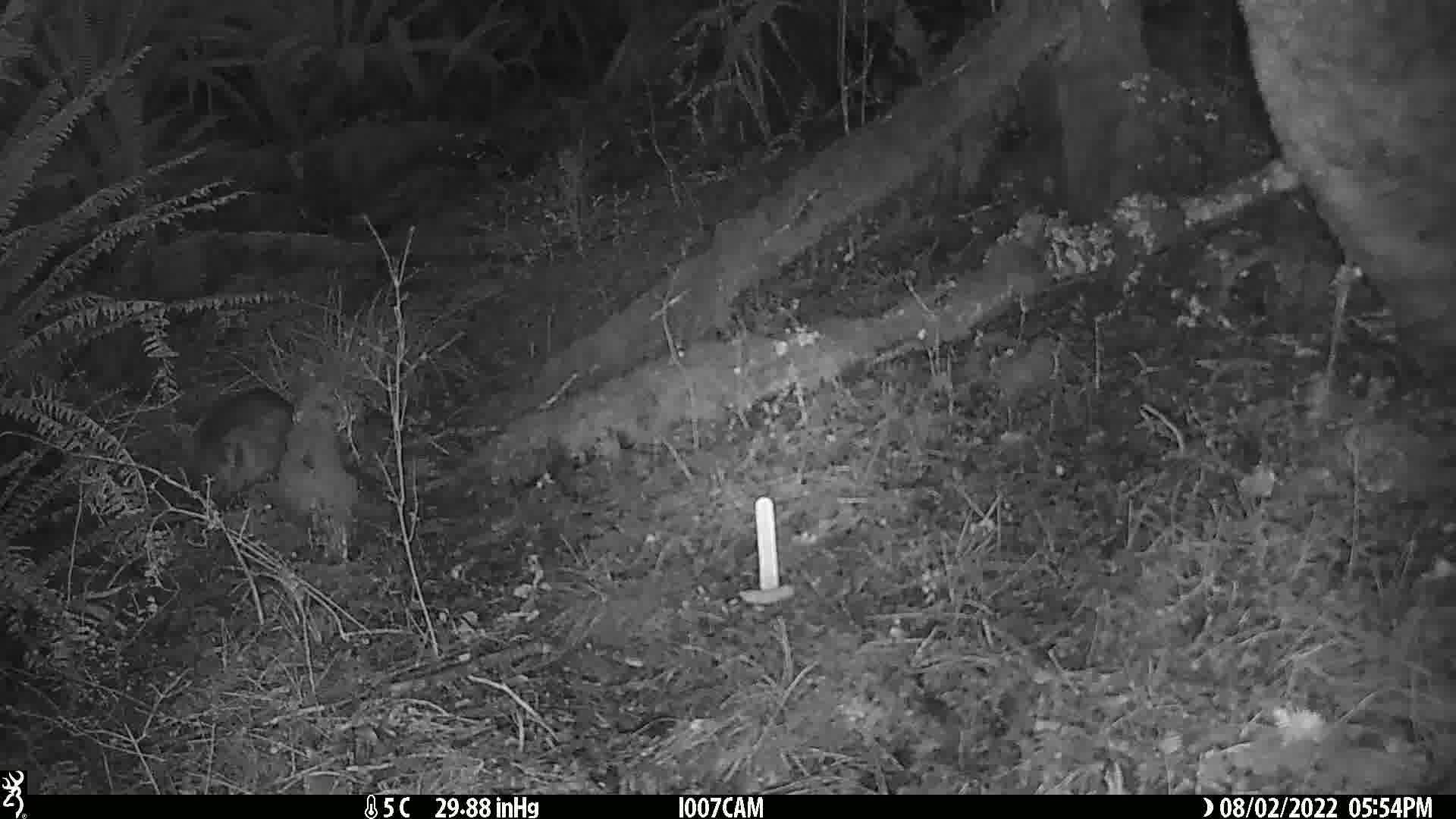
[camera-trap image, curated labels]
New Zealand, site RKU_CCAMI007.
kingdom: Animalia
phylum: Chordata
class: Mammalia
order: Diprotodontia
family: Phalangeridae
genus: Trichosurus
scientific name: Trichosurus vulpecula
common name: common brushtail possum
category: possum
Possum (common brushtail possum) (Trichosurus vulpecula).